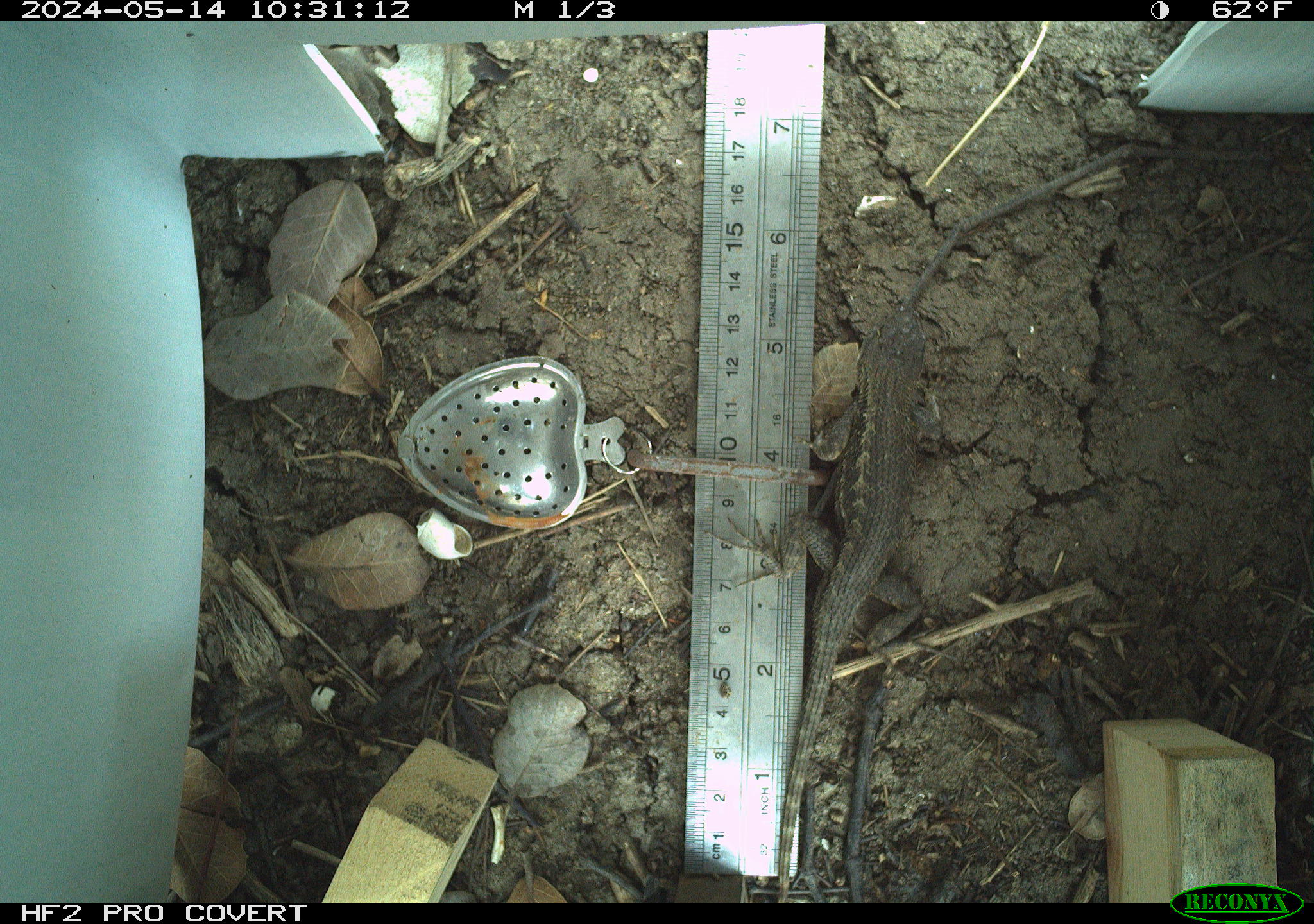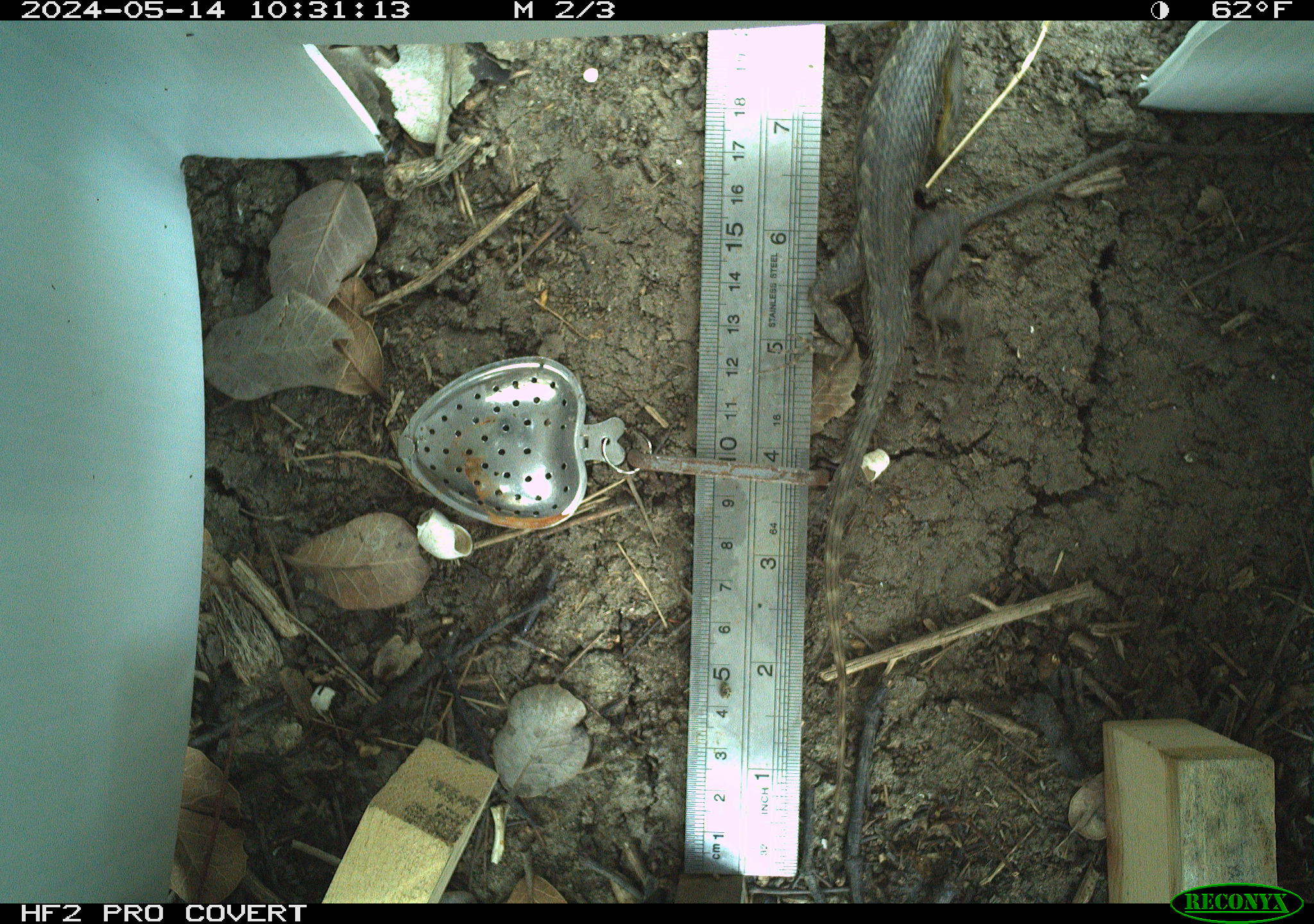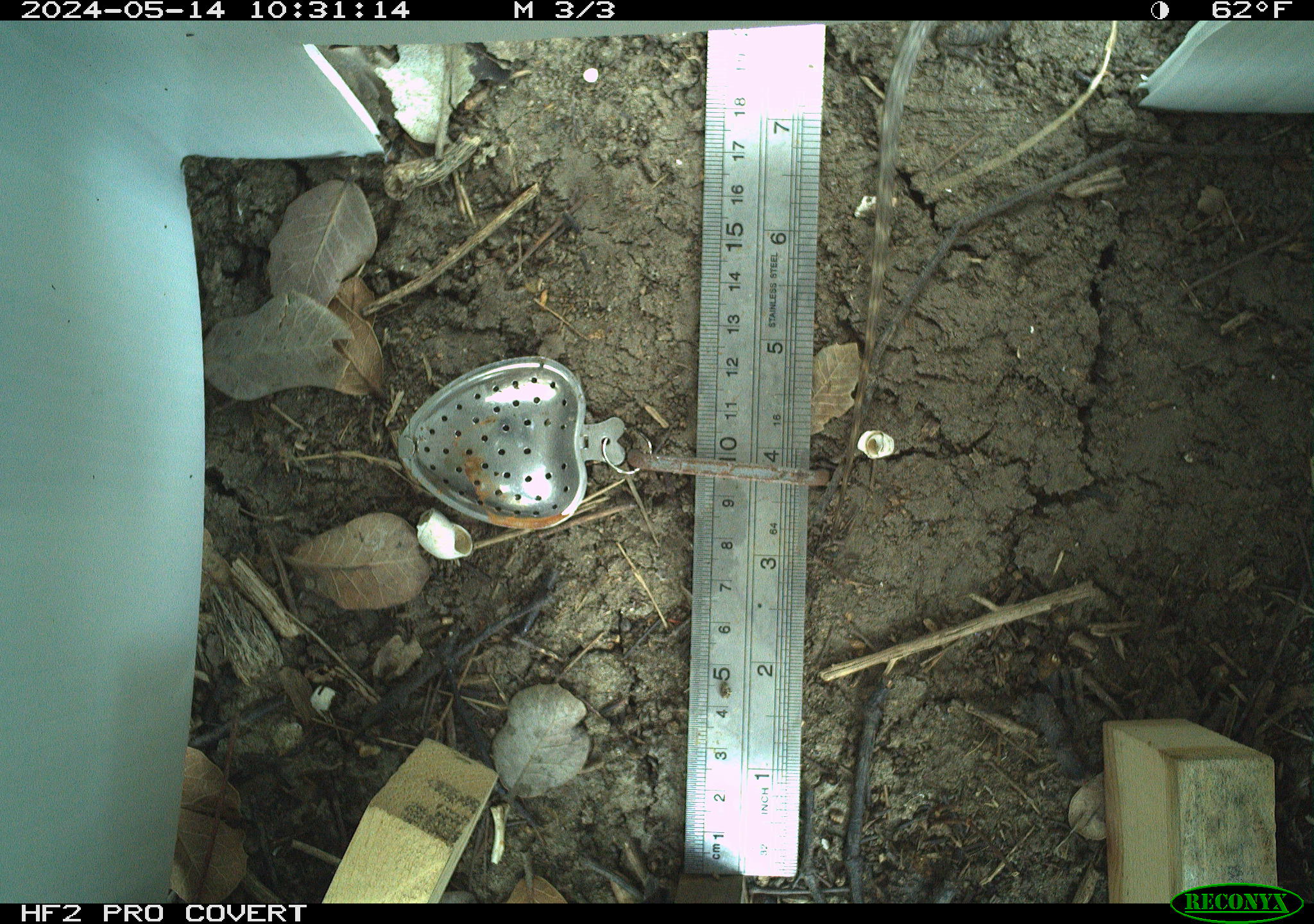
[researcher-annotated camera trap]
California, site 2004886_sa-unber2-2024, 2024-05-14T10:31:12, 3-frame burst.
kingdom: Animalia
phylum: Chordata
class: Reptilia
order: Squamata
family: Phrynosomatidae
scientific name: Phrynosomatidae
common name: phrynosomatid lizards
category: phrynosomatidae family